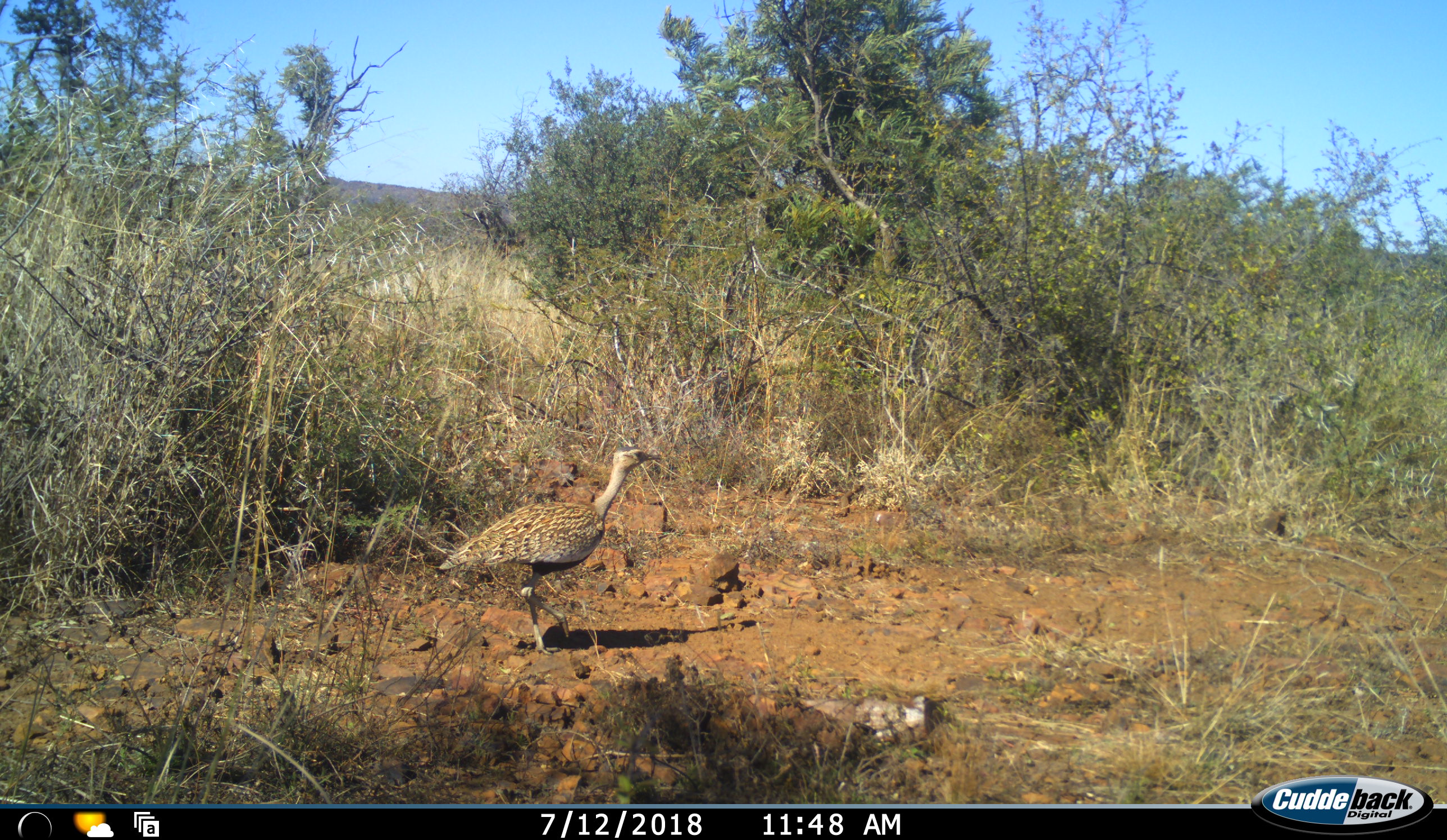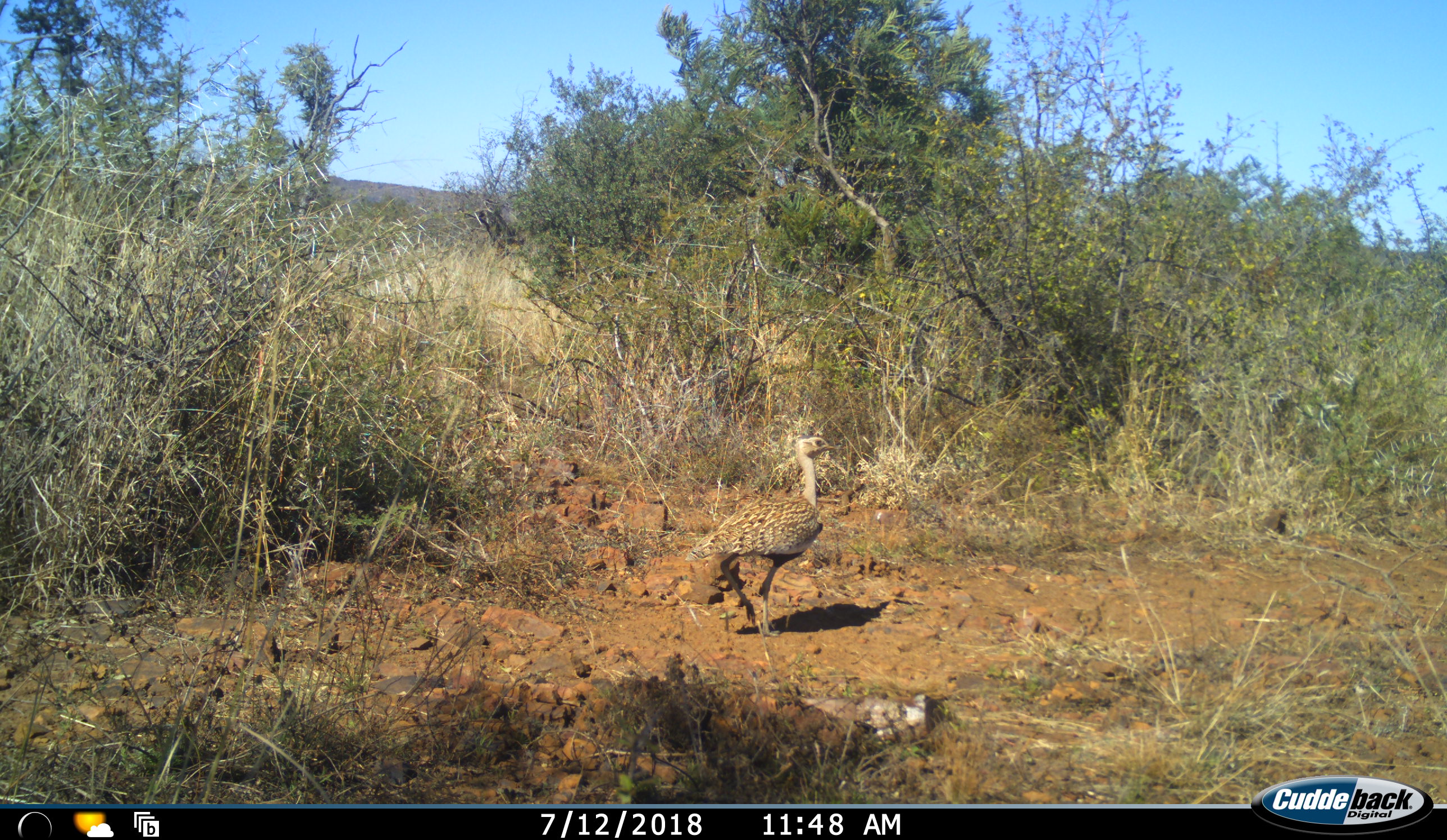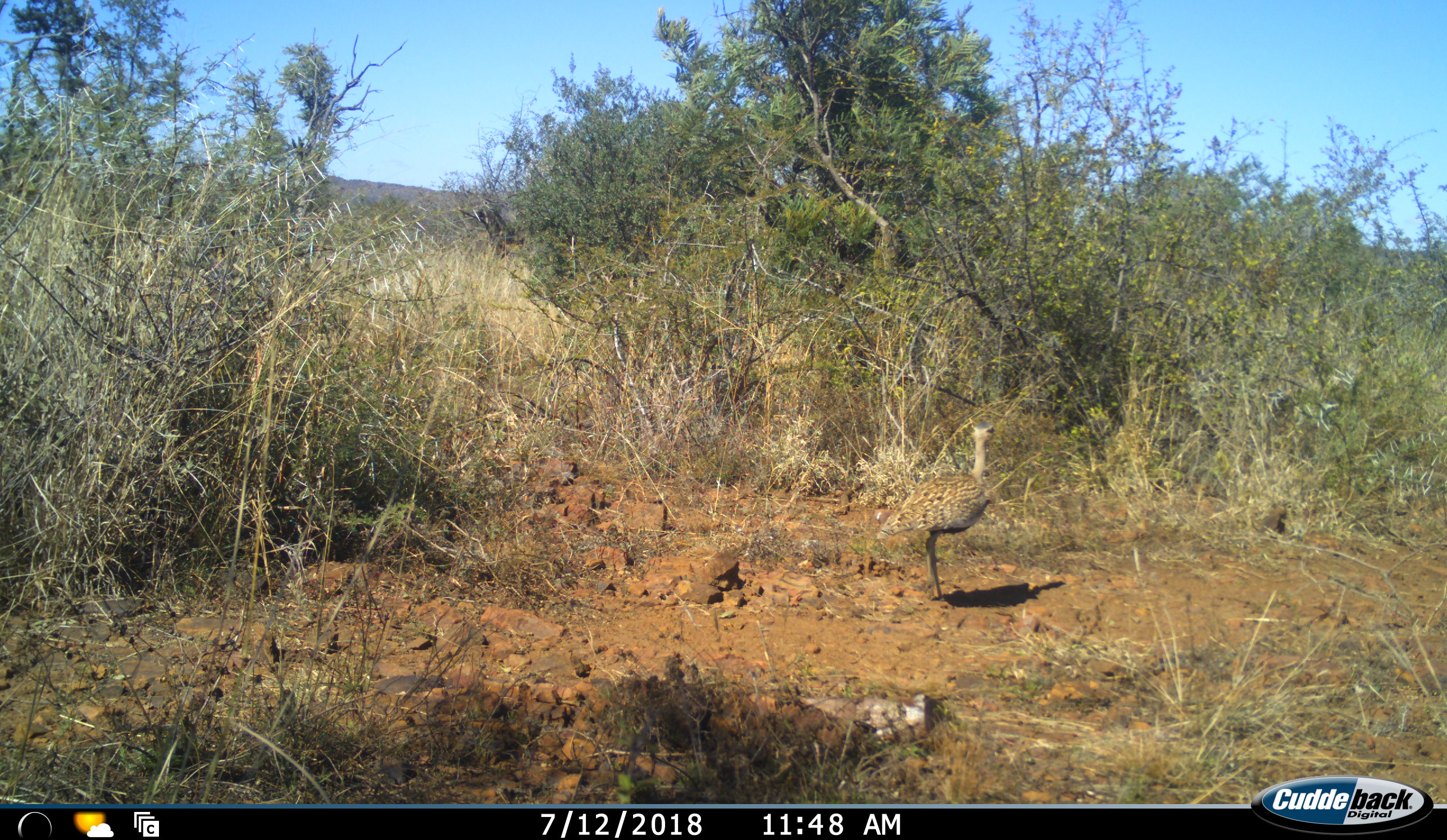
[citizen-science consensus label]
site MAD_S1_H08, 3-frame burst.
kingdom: Animalia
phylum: Chordata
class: Aves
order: Otidiformes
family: Otididae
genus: Ardeotis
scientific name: Ardeotis kori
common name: kori bustard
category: bustardkori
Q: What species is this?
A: Bustardkori (kori bustard) (Ardeotis kori).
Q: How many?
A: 1.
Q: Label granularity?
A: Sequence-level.